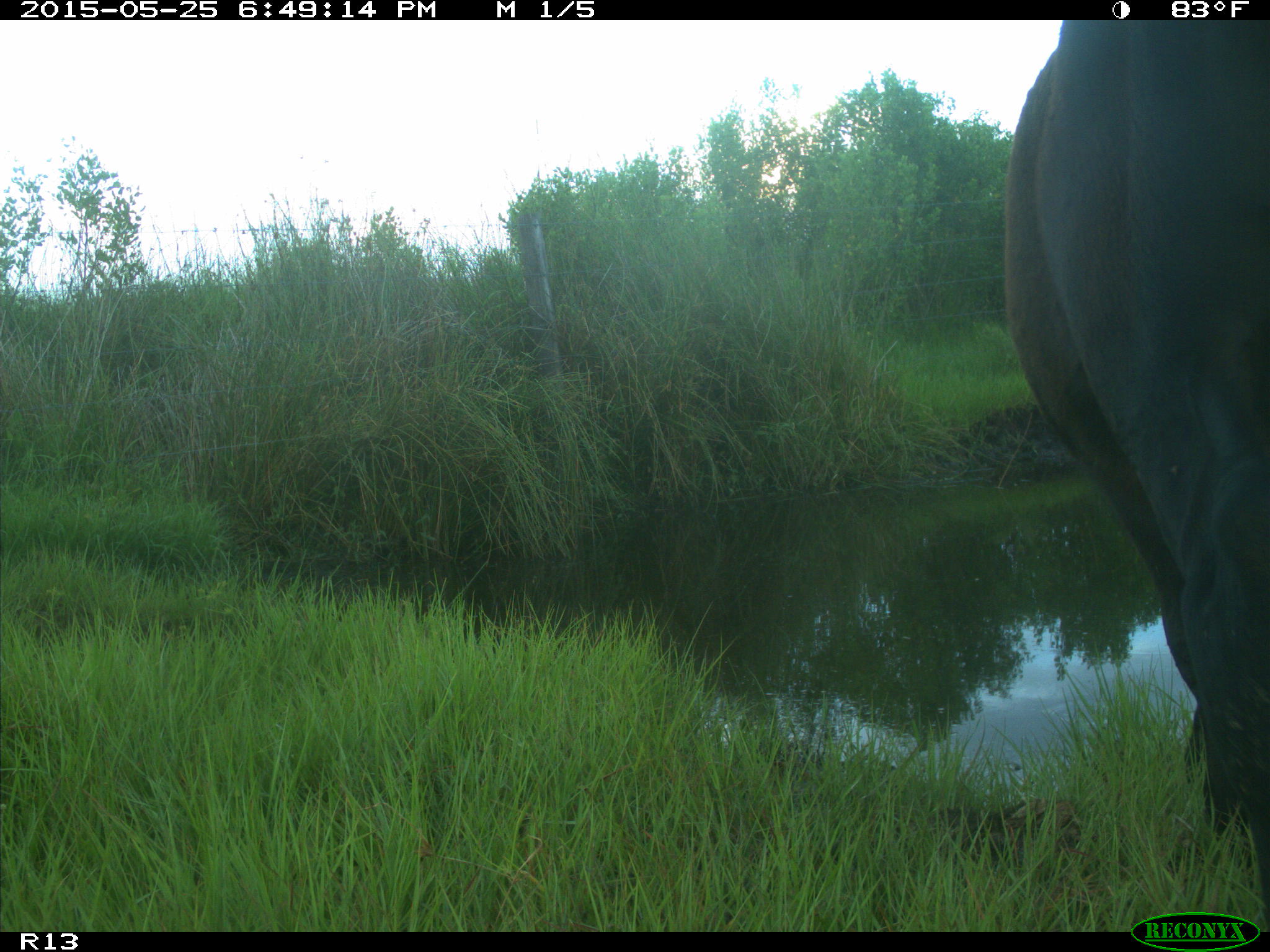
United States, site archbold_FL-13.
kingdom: Animalia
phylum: Chordata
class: Mammalia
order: Artiodactyla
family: Bovidae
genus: Bos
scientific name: Bos taurus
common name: domestic cow